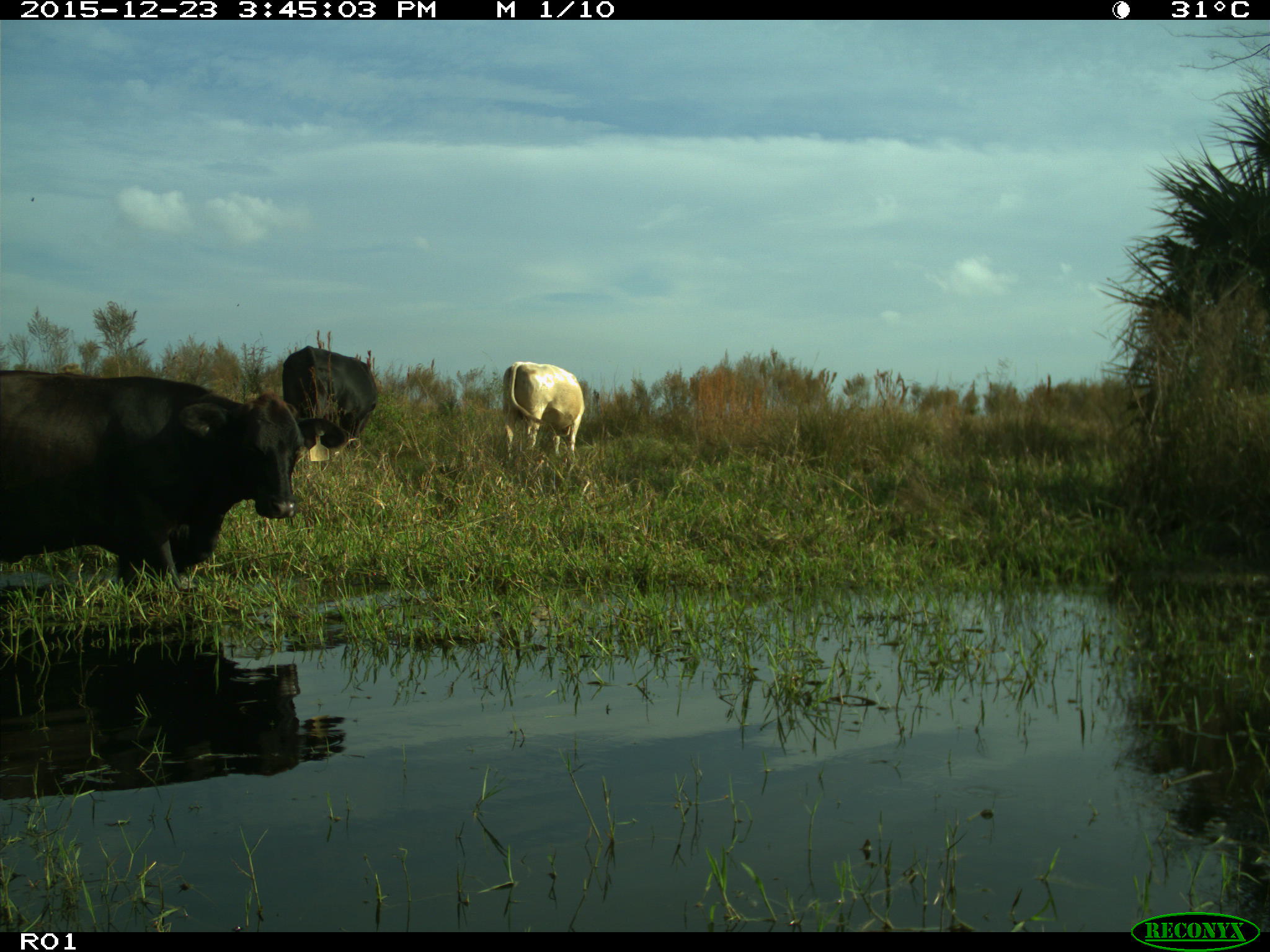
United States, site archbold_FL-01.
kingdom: Animalia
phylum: Chordata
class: Mammalia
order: Artiodactyla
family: Bovidae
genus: Bos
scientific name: Bos taurus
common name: domestic cow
Bos taurus (domestic cow).